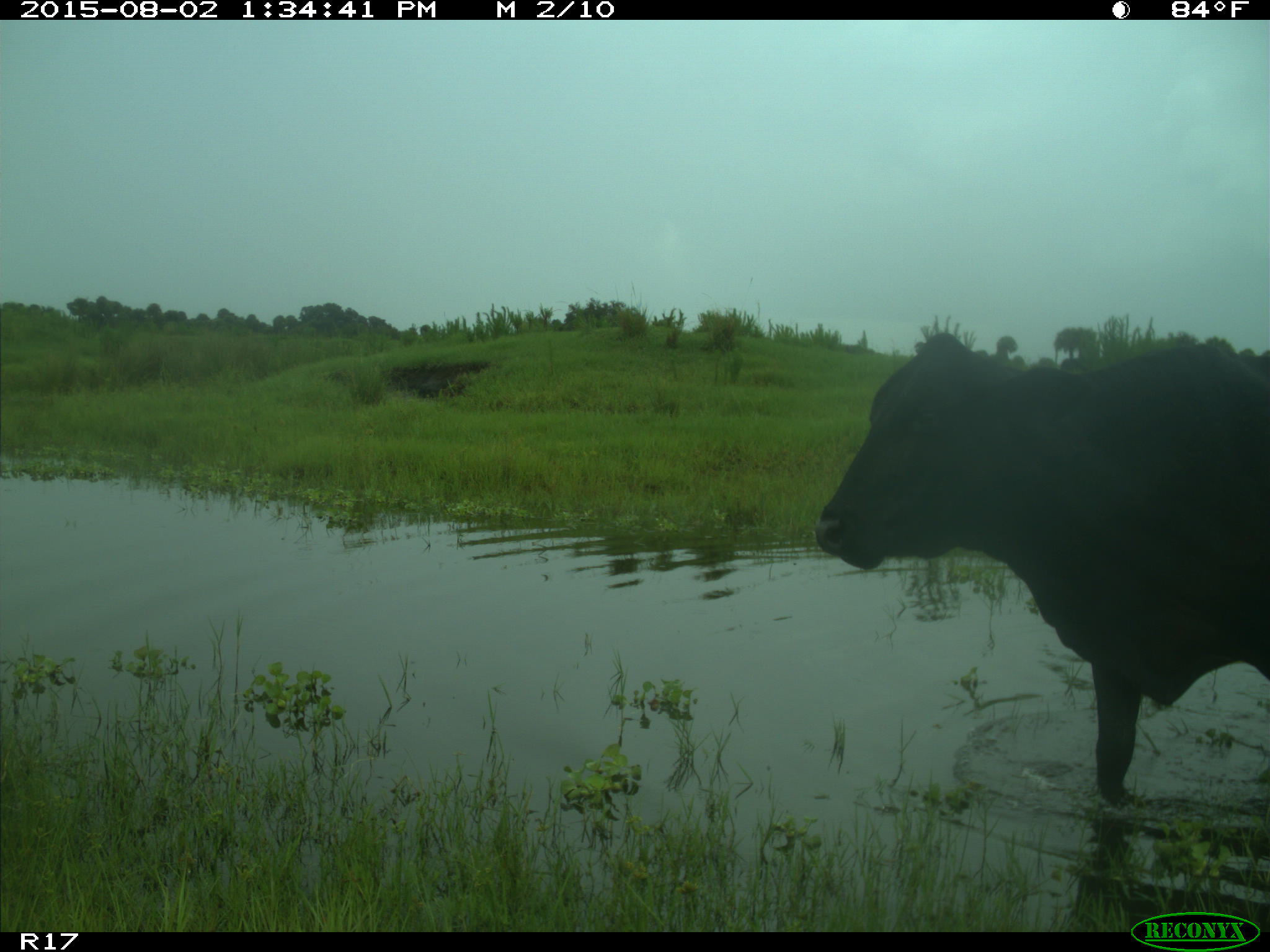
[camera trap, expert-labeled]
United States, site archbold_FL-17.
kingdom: Animalia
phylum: Chordata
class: Mammalia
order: Artiodactyla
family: Bovidae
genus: Bos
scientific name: Bos taurus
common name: domestic cow